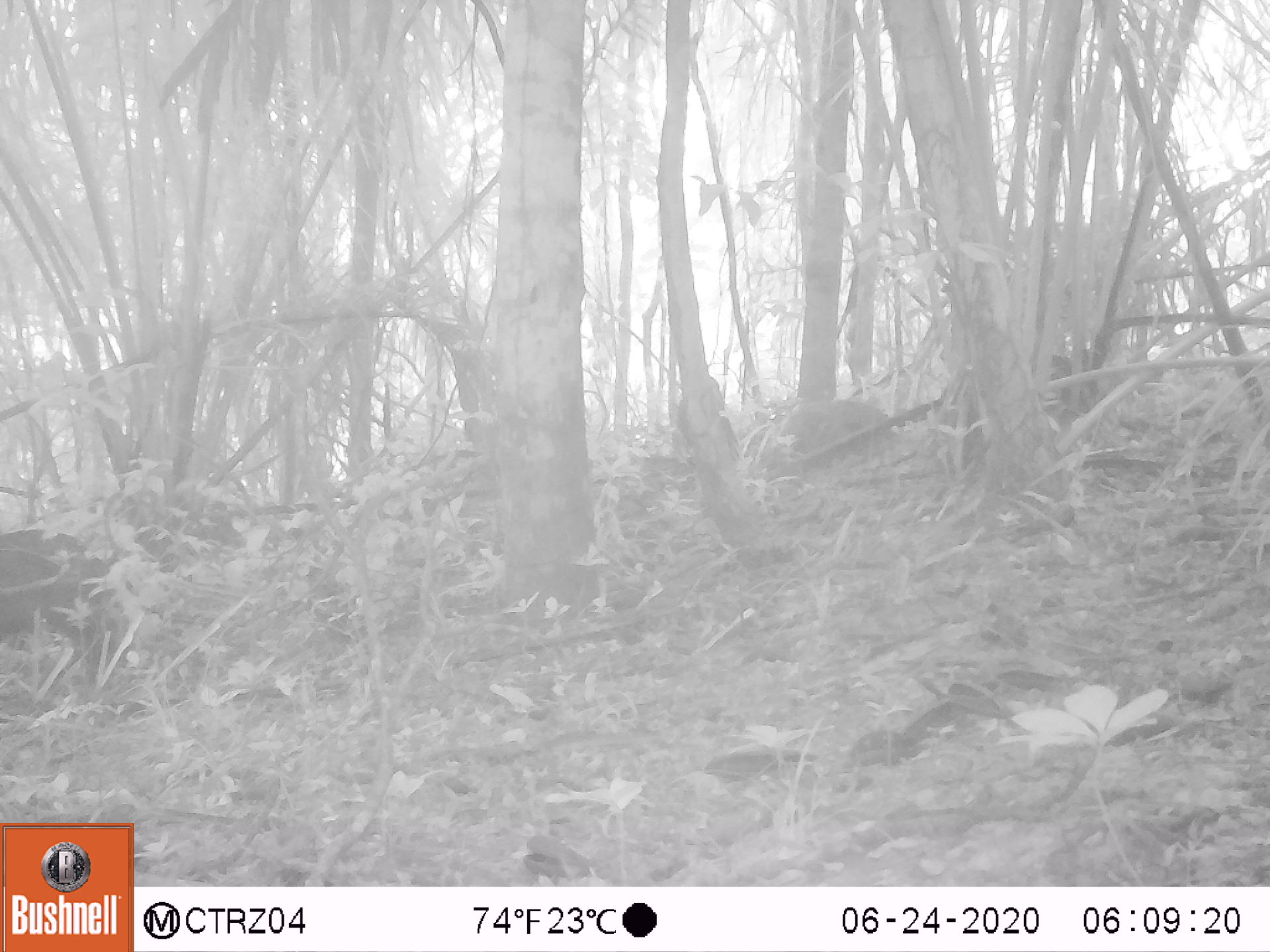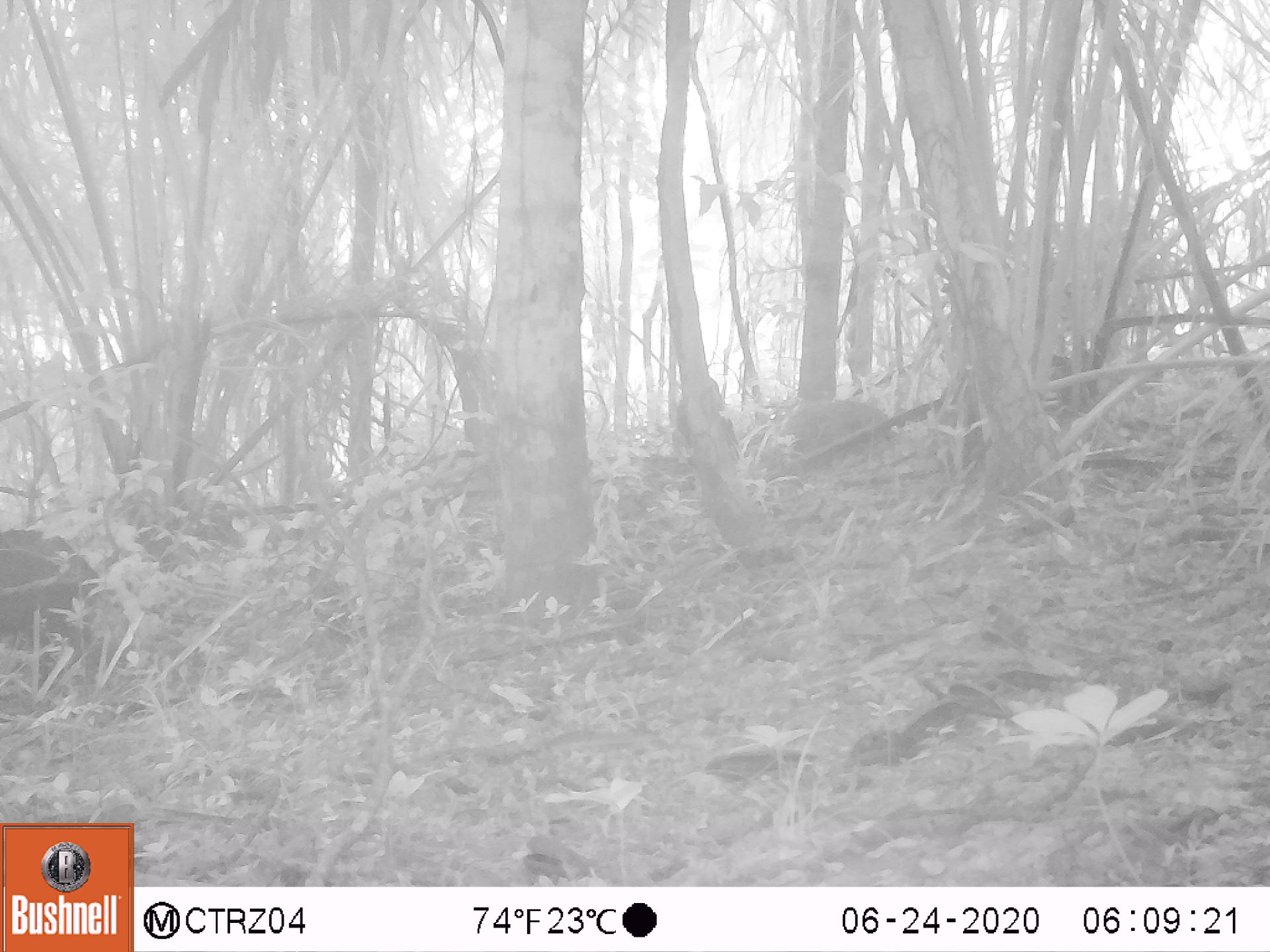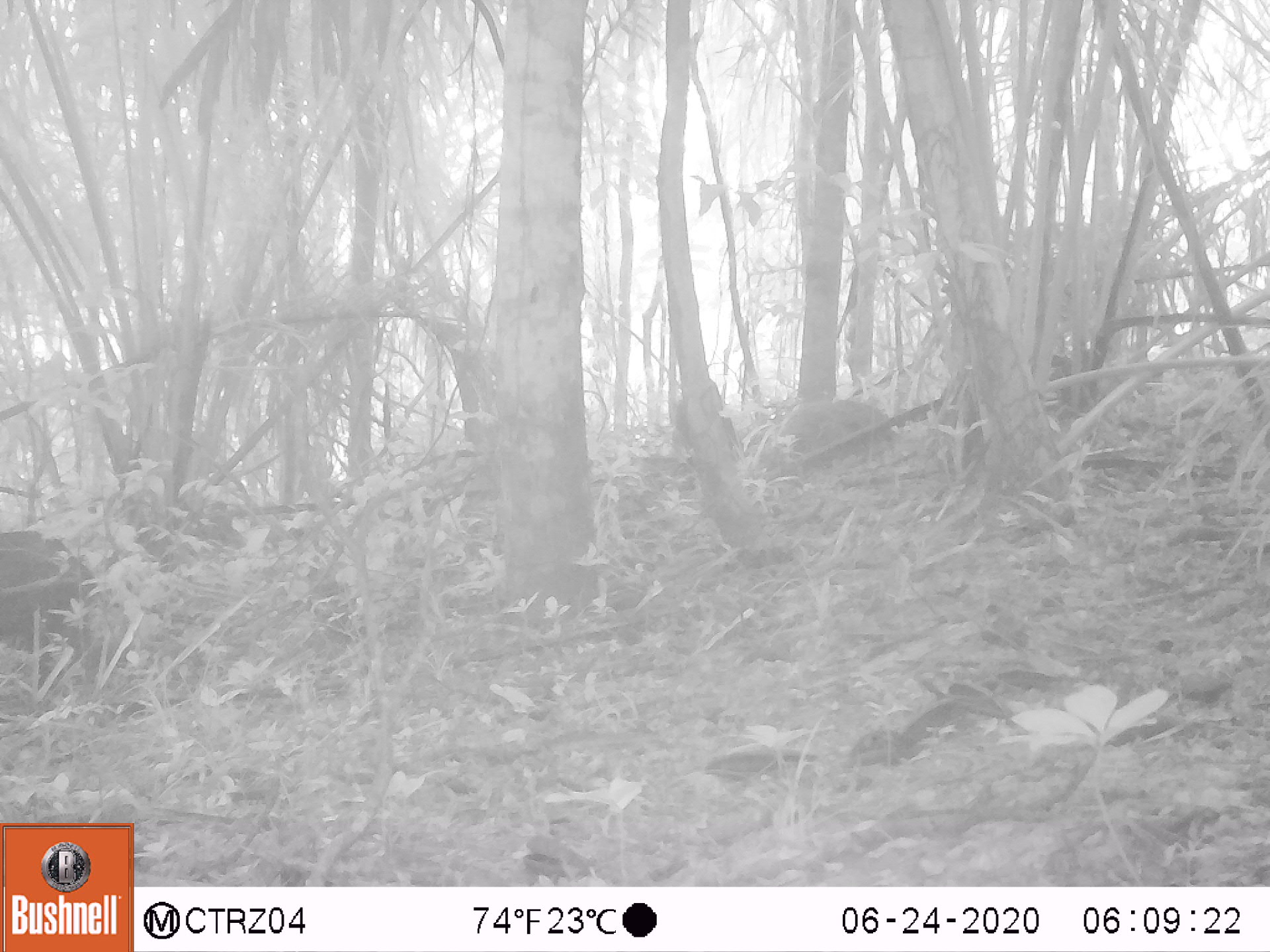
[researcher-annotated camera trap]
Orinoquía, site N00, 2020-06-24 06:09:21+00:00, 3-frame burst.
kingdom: Animalia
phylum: Chordata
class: Mammalia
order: Artiodactyla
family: Tayassuidae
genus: Pecari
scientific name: Pecari tajacu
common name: collared peccary